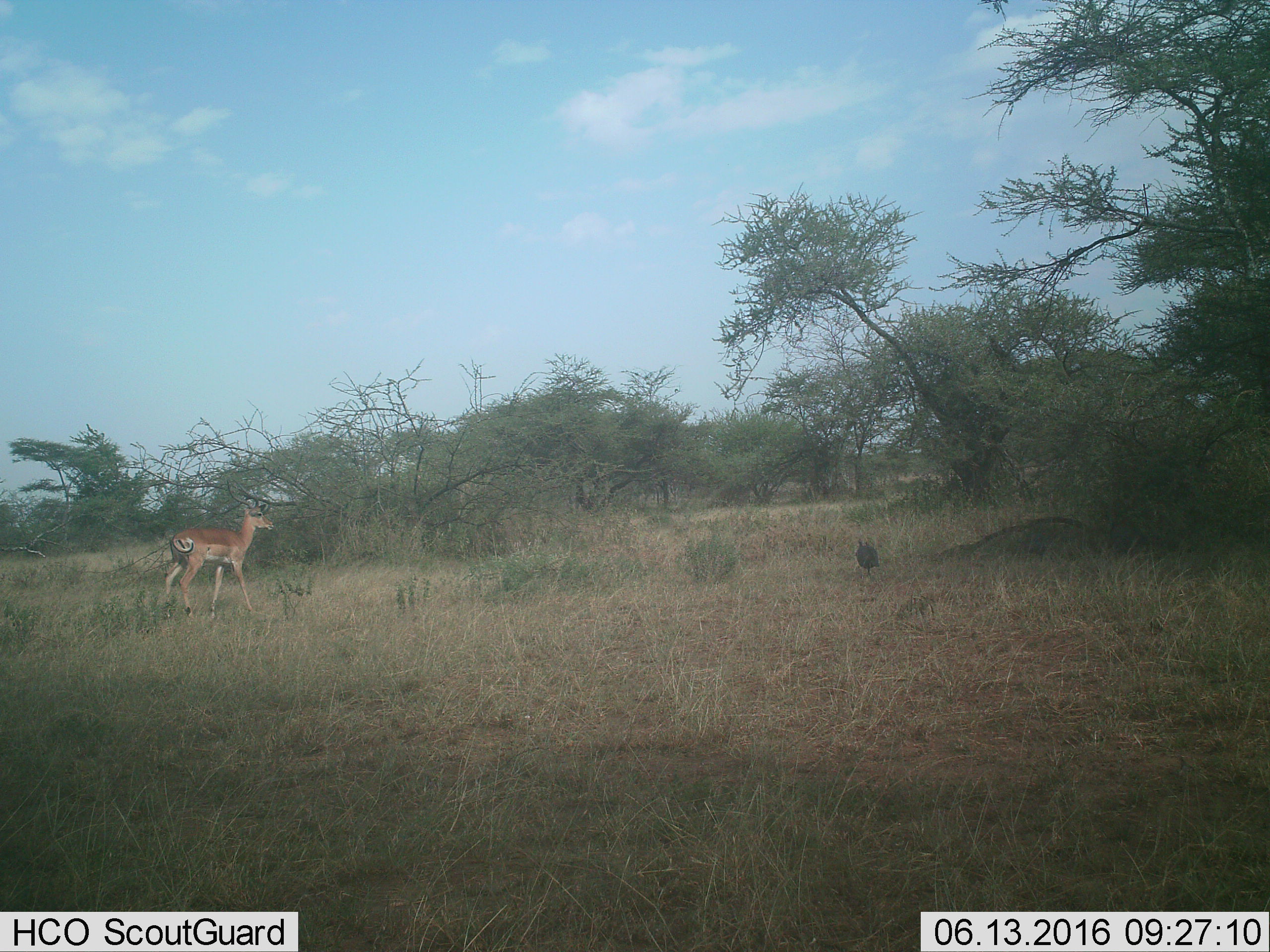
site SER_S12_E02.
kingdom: Animalia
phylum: Chordata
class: Mammalia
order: Artiodactyla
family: Bovidae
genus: Aepyceros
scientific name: Aepyceros melampus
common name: impala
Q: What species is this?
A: Impala (Aepyceros melampus).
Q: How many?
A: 1.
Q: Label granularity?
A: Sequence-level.